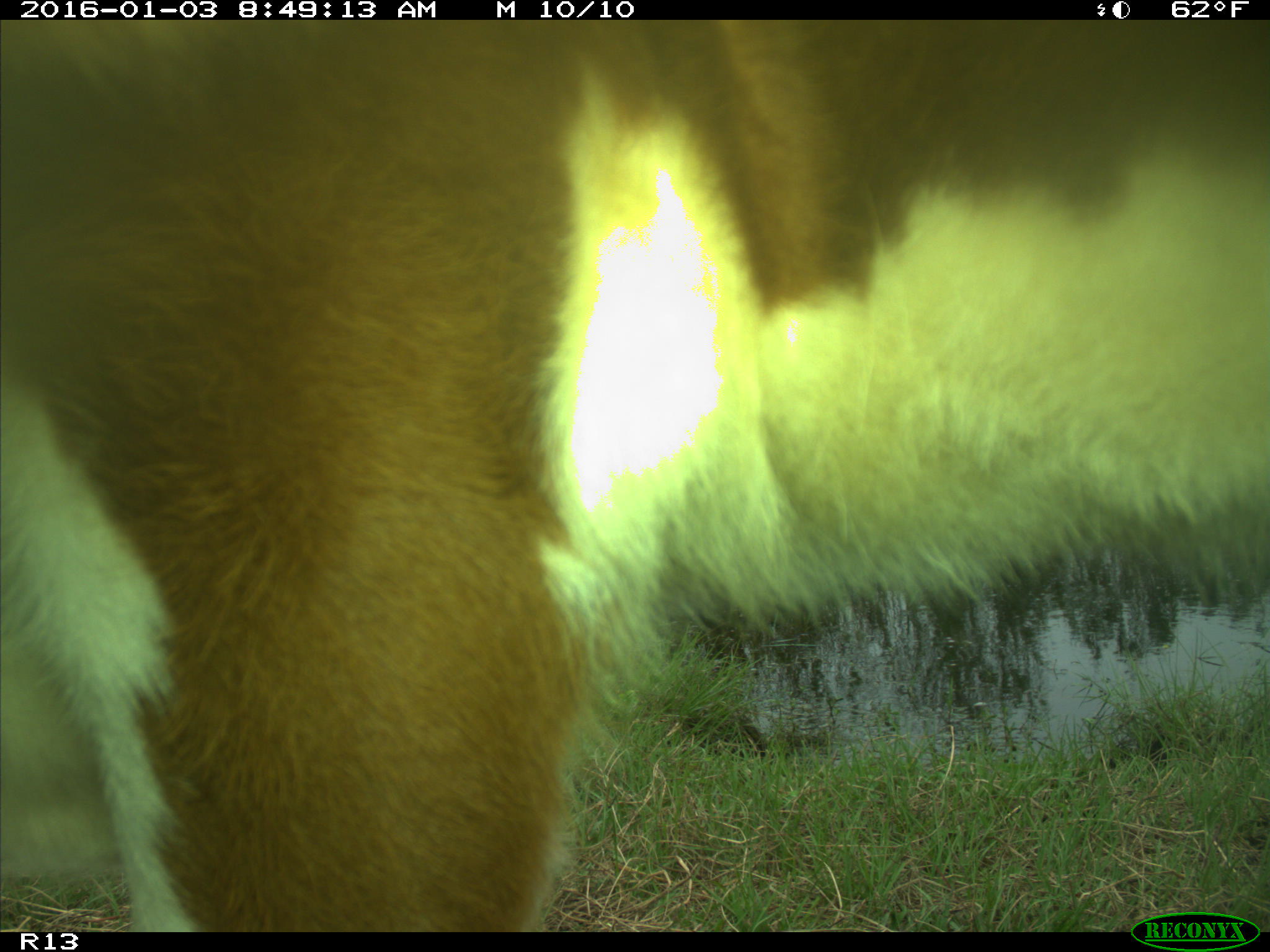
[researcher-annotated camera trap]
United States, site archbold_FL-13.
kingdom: Animalia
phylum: Chordata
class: Mammalia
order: Artiodactyla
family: Bovidae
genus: Bos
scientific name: Bos taurus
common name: domestic cow